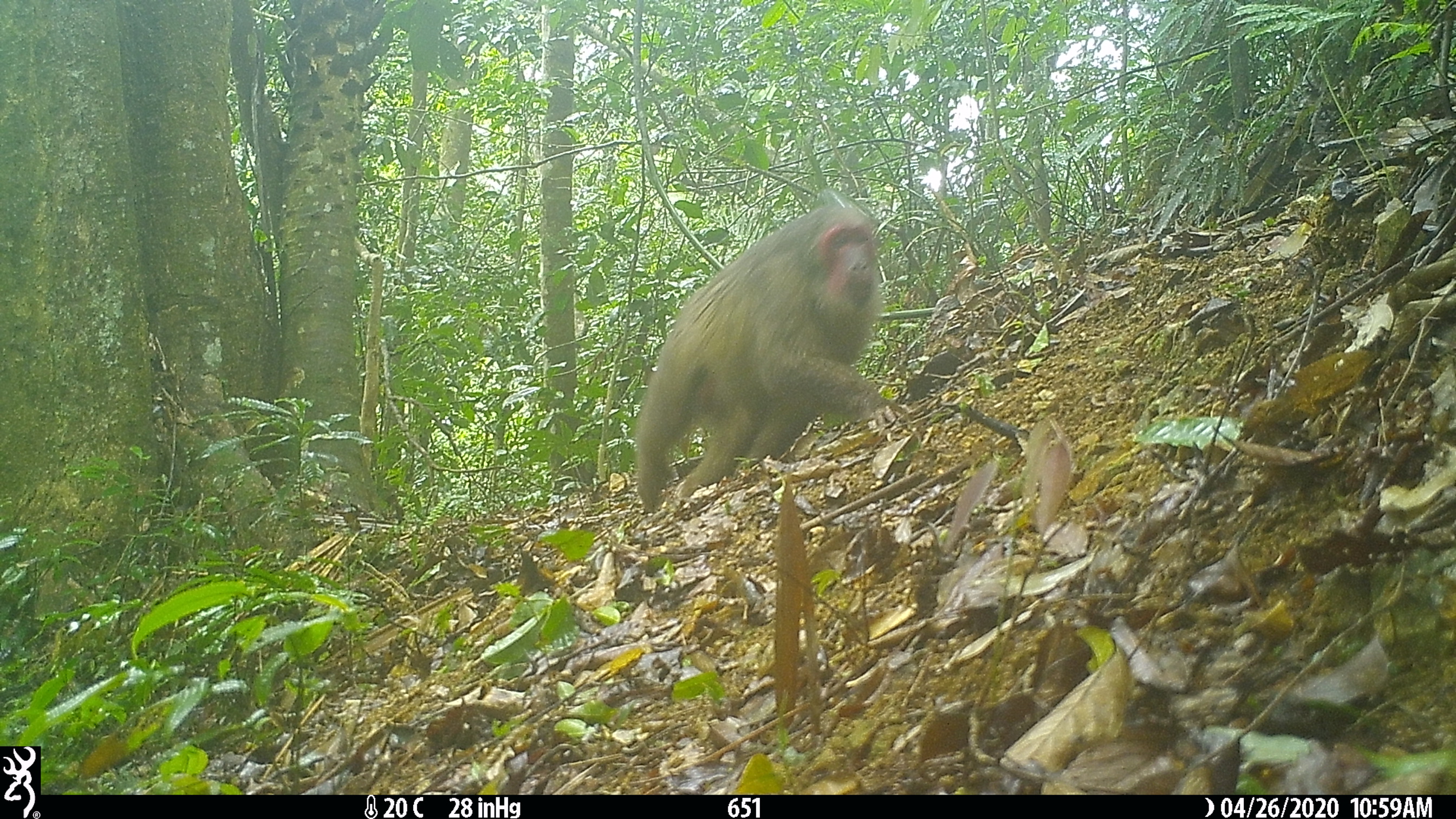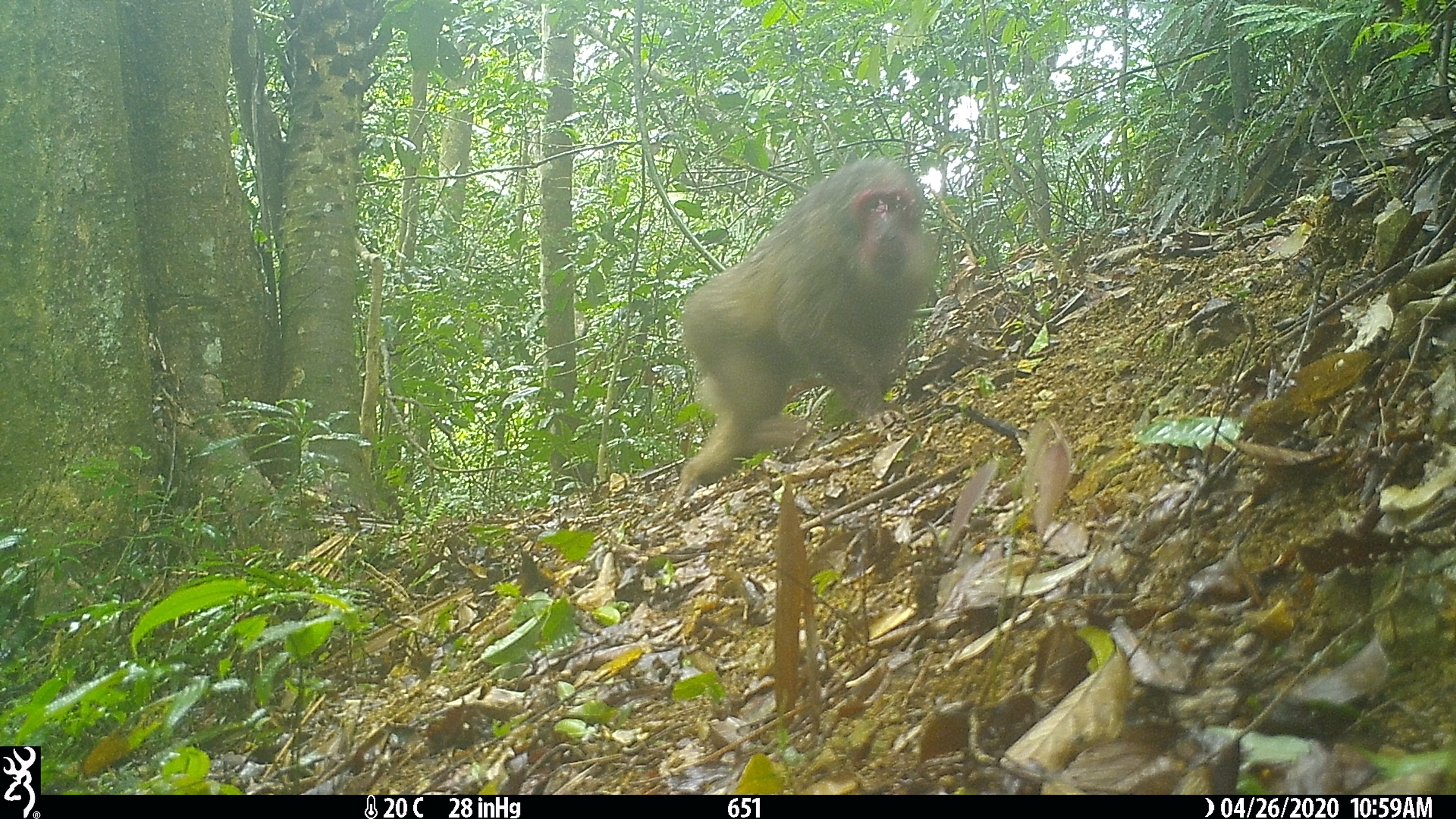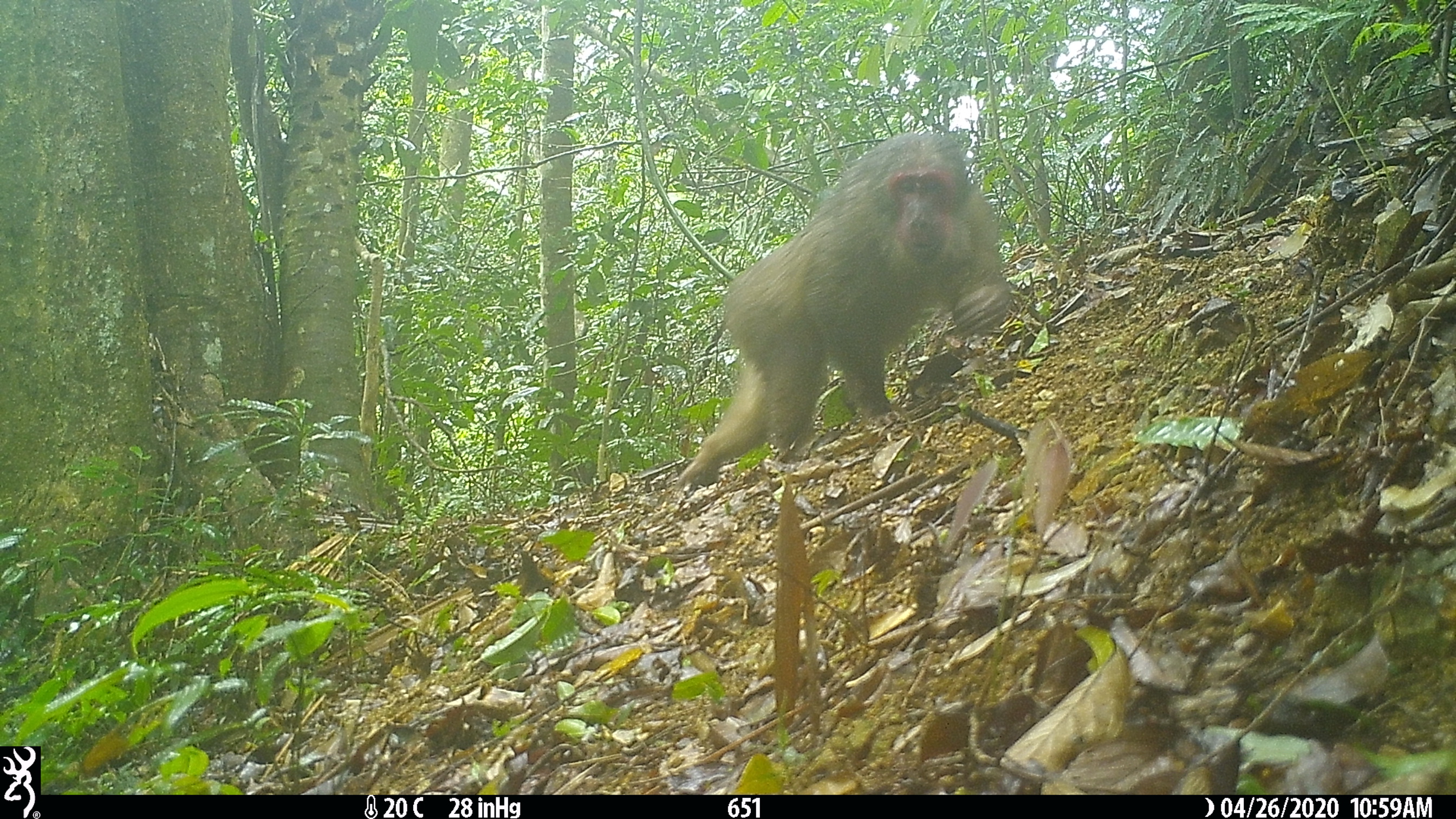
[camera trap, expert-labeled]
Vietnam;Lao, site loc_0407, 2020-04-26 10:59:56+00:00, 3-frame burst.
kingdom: Animalia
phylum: Chordata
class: Mammalia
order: Primates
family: Cercopithecidae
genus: Macaca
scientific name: Macaca arctoides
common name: stump-tailed macaque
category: stump tailed macaque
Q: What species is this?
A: Stump tailed macaque (stump-tailed macaque) (Macaca arctoides).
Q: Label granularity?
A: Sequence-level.